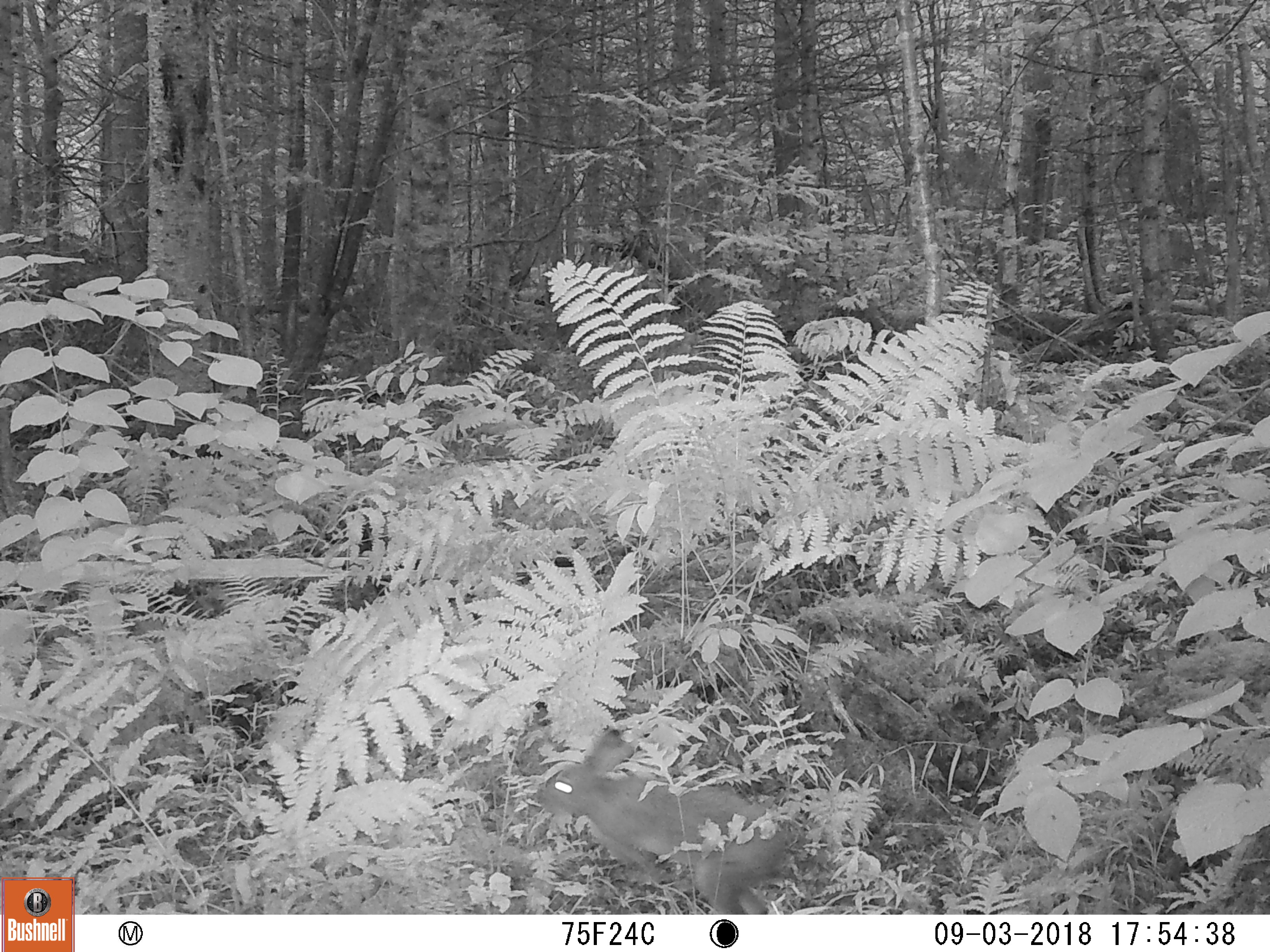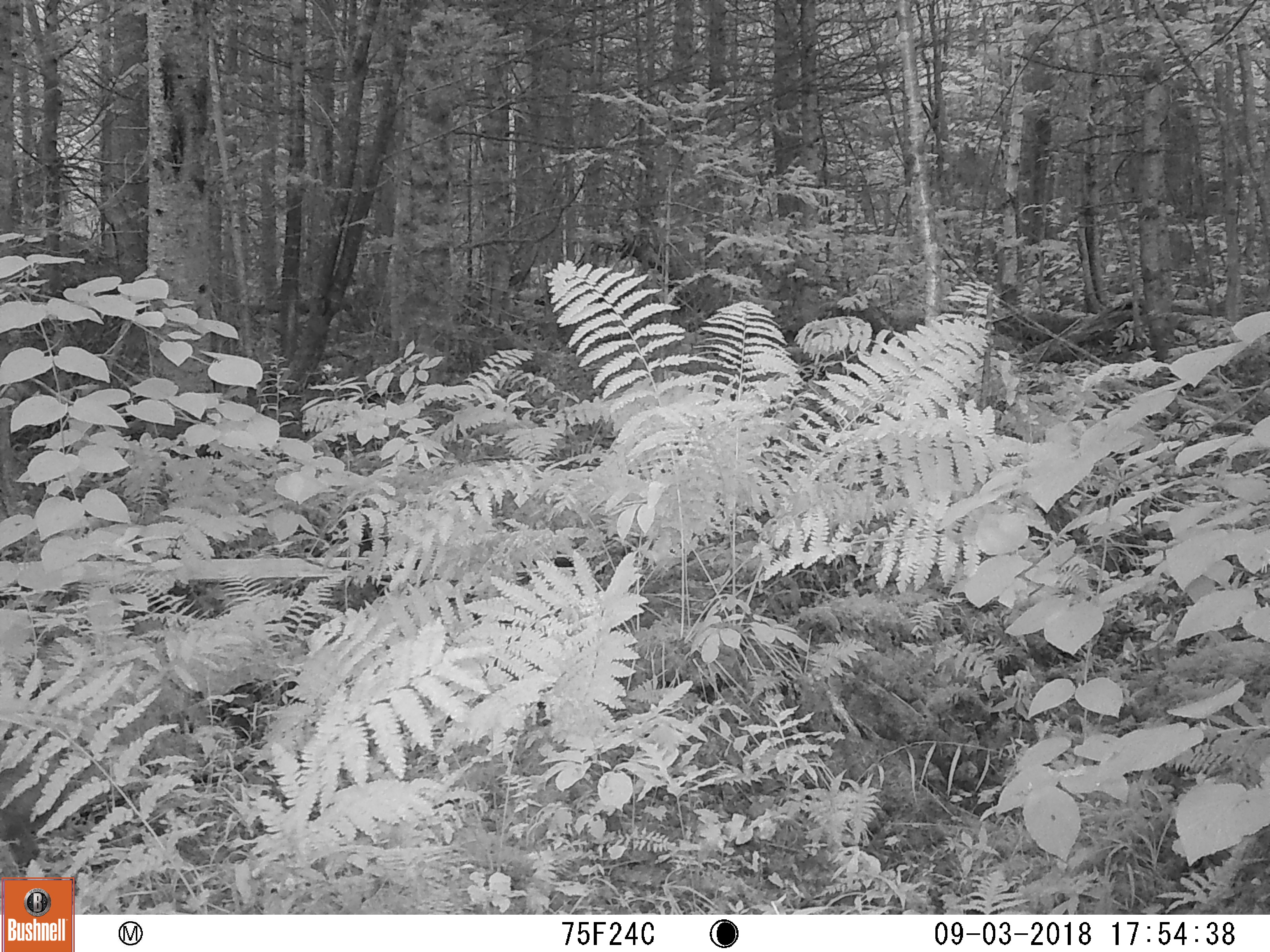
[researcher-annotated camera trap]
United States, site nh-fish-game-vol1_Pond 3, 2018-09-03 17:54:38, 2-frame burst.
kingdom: Animalia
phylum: Chordata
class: Mammalia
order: Lagomorpha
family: Leporidae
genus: Lepus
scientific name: Lepus americanus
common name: snowshoe hare